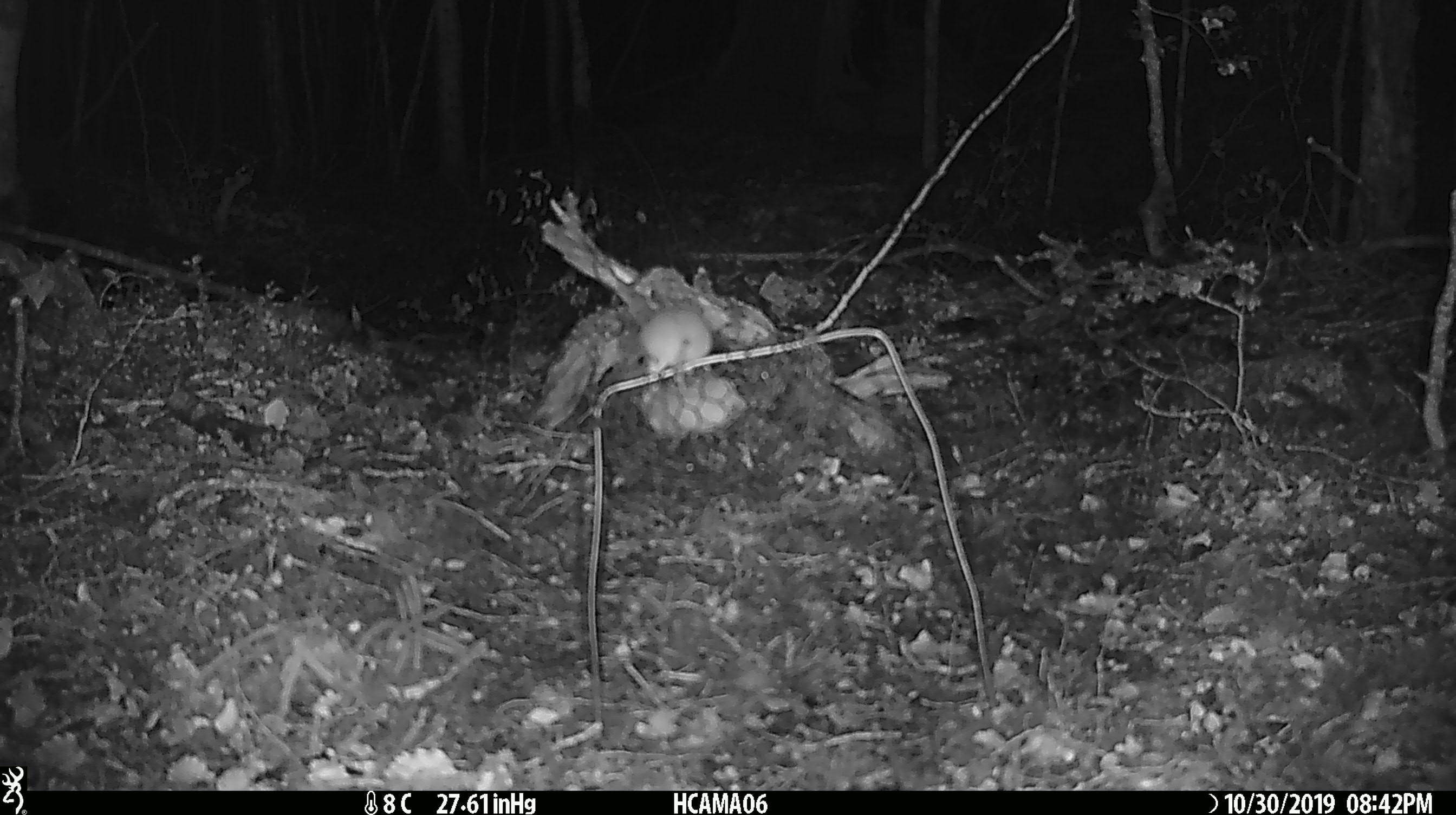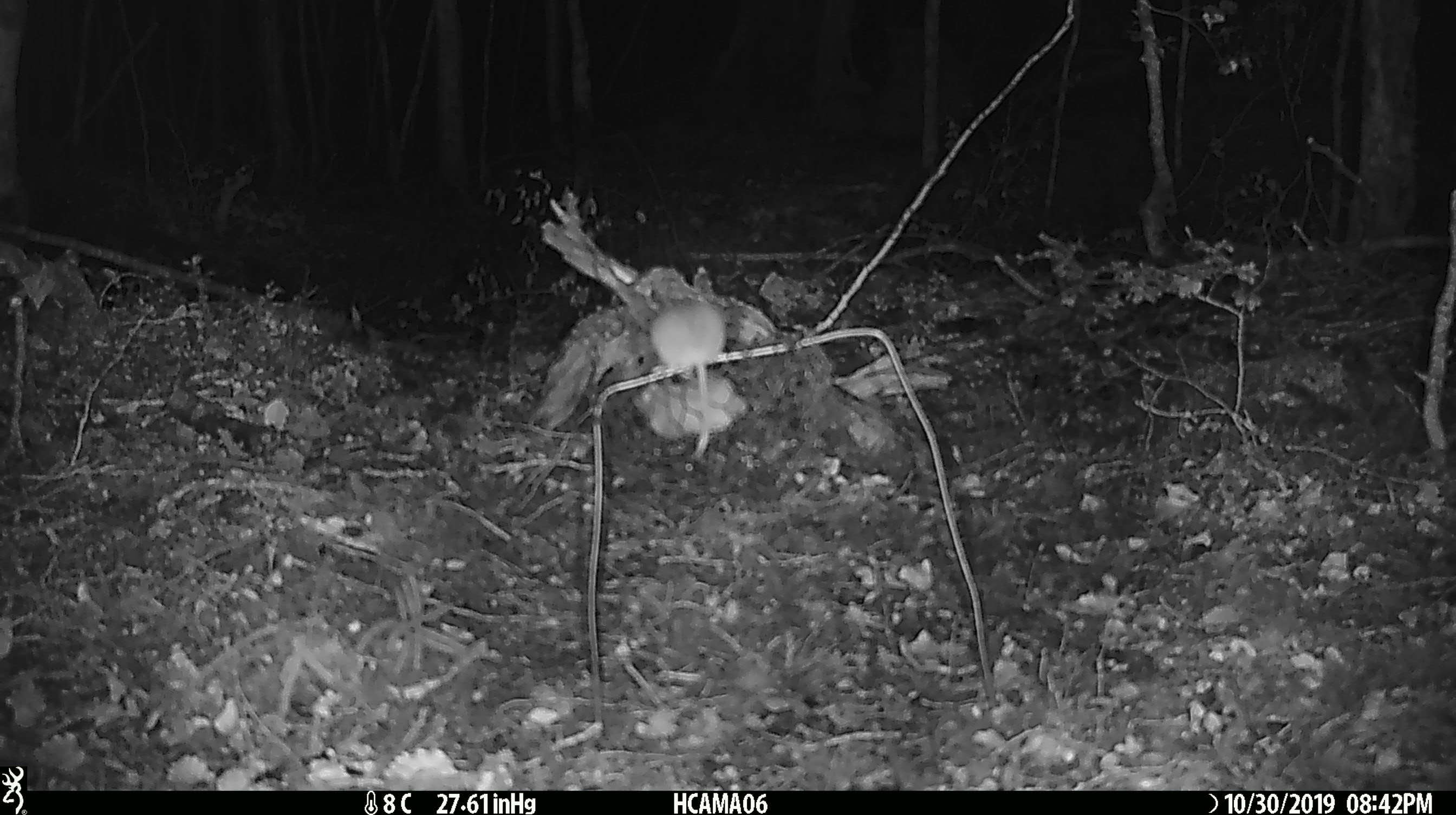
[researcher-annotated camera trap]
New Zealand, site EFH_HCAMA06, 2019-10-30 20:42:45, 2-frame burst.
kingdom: Animalia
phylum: Chordata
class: Mammalia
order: Rodentia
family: Muridae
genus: Mus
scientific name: Mus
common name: mouse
Mouse (Mus).